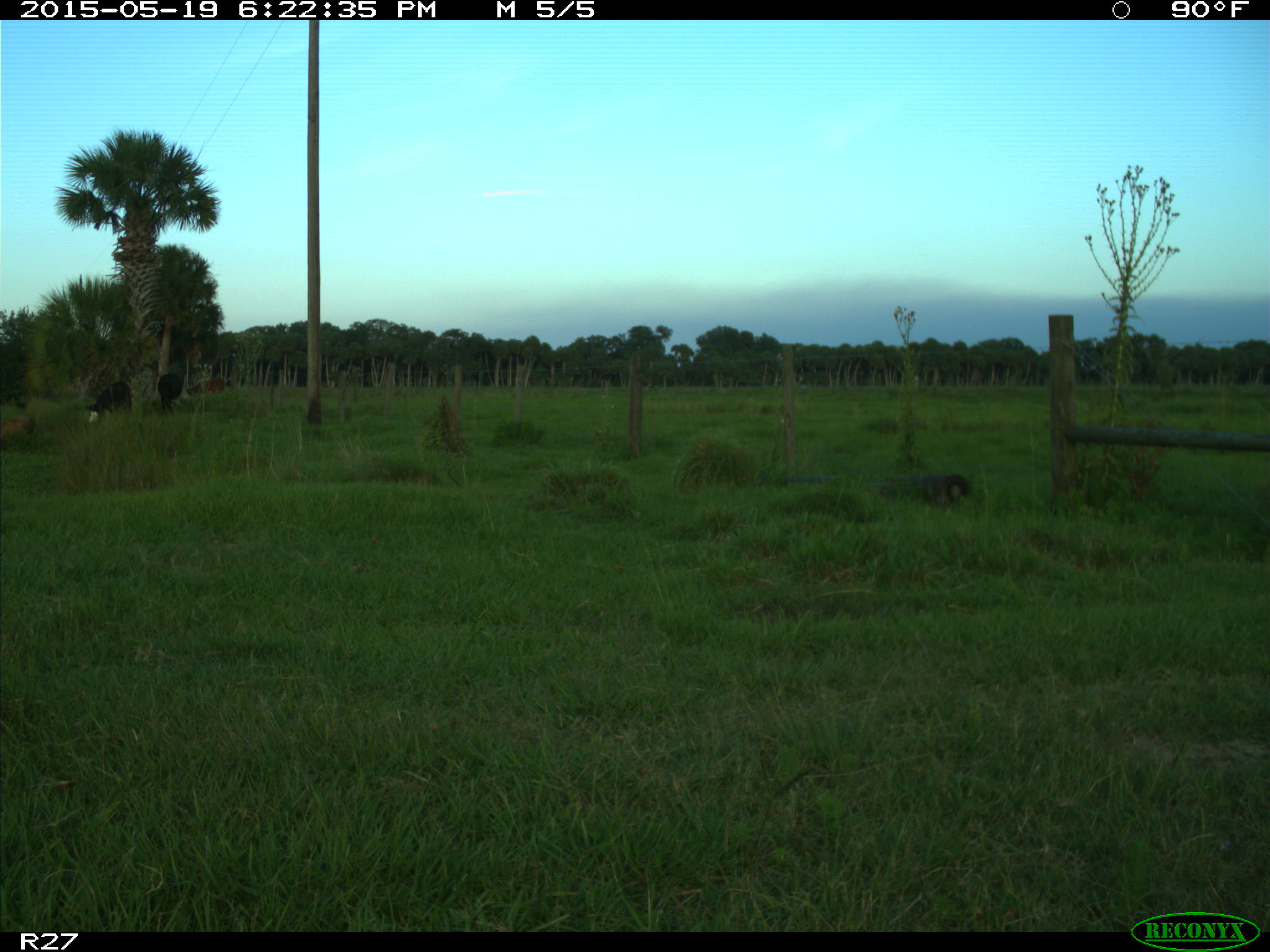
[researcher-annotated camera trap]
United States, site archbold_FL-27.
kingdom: Animalia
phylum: Chordata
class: Mammalia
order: Artiodactyla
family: Bovidae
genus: Bos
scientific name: Bos taurus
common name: domestic cow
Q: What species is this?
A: Bos taurus (domestic cow).